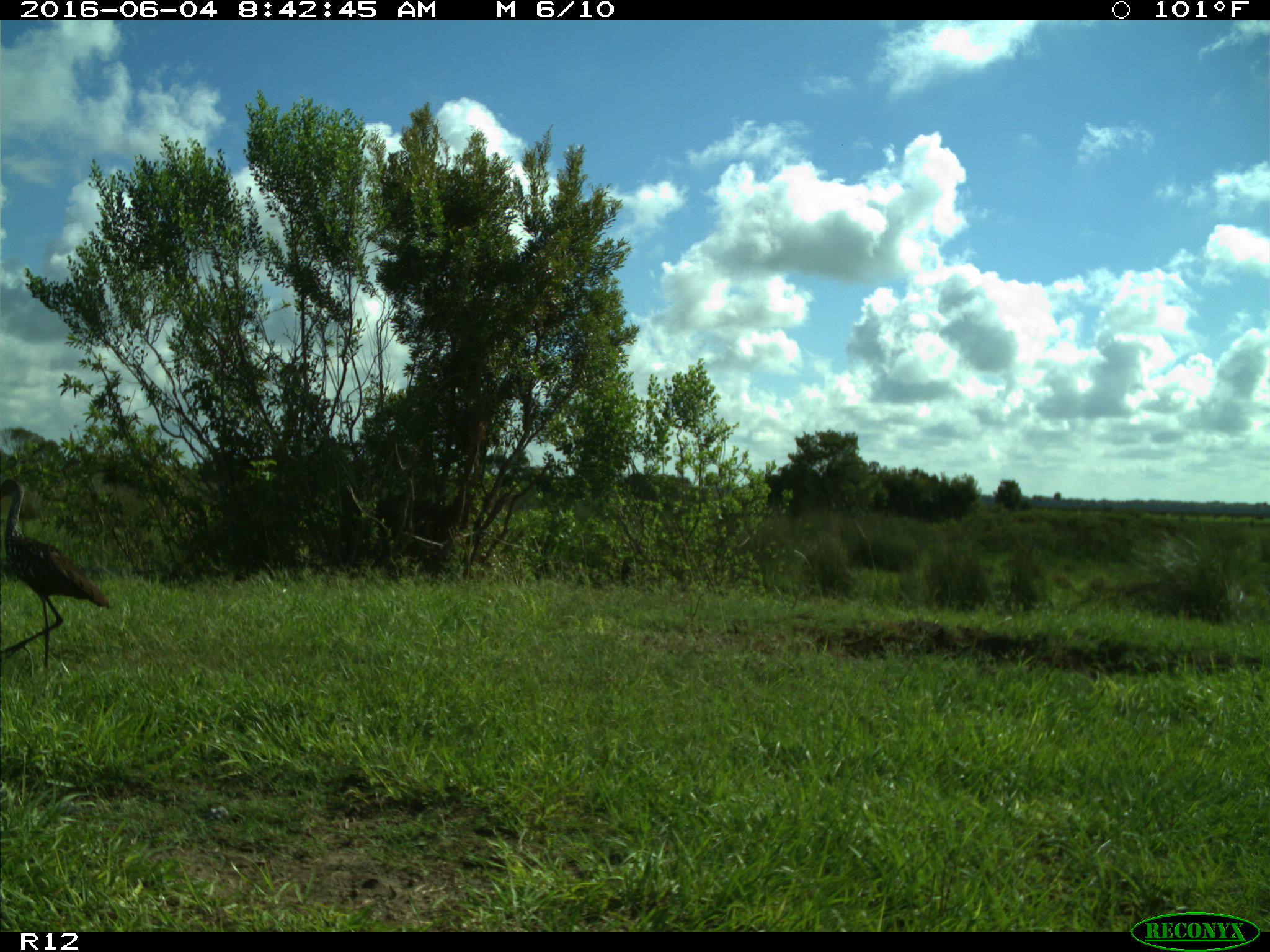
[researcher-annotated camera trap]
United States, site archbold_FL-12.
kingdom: Animalia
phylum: Chordata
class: Aves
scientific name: Aves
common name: birds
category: unidentified bird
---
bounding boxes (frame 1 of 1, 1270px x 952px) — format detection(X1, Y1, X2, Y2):
animal: detection(0, 477, 112, 674)